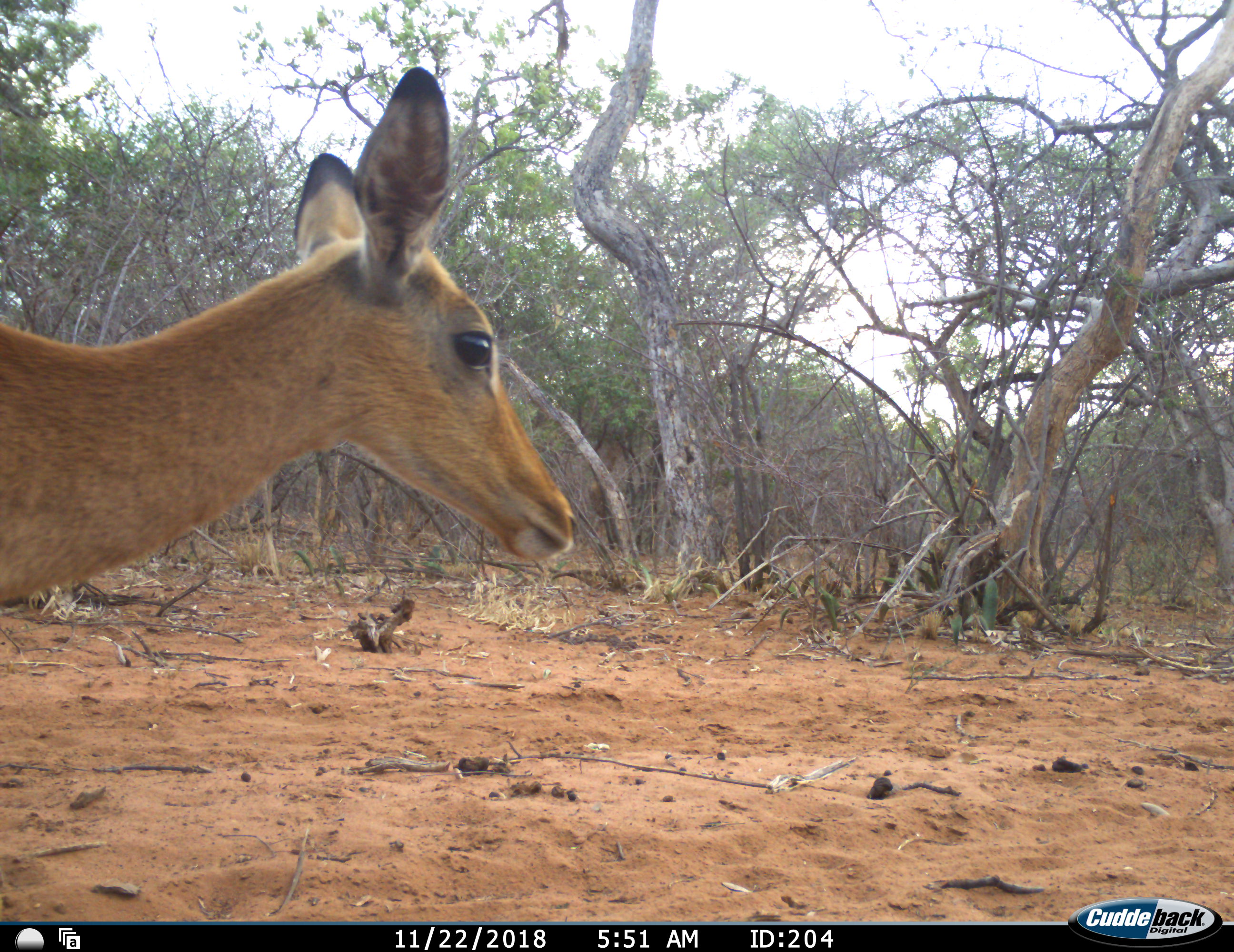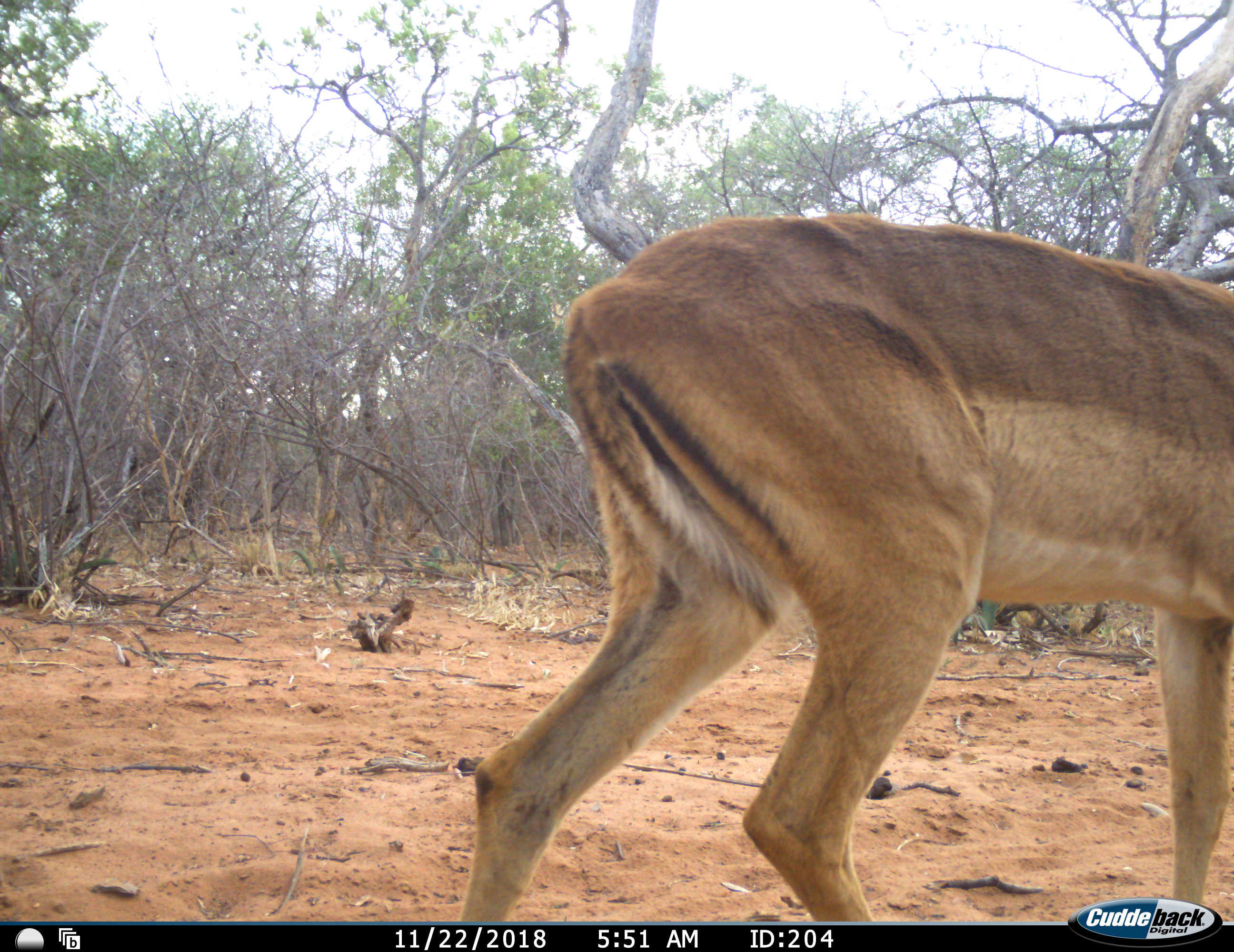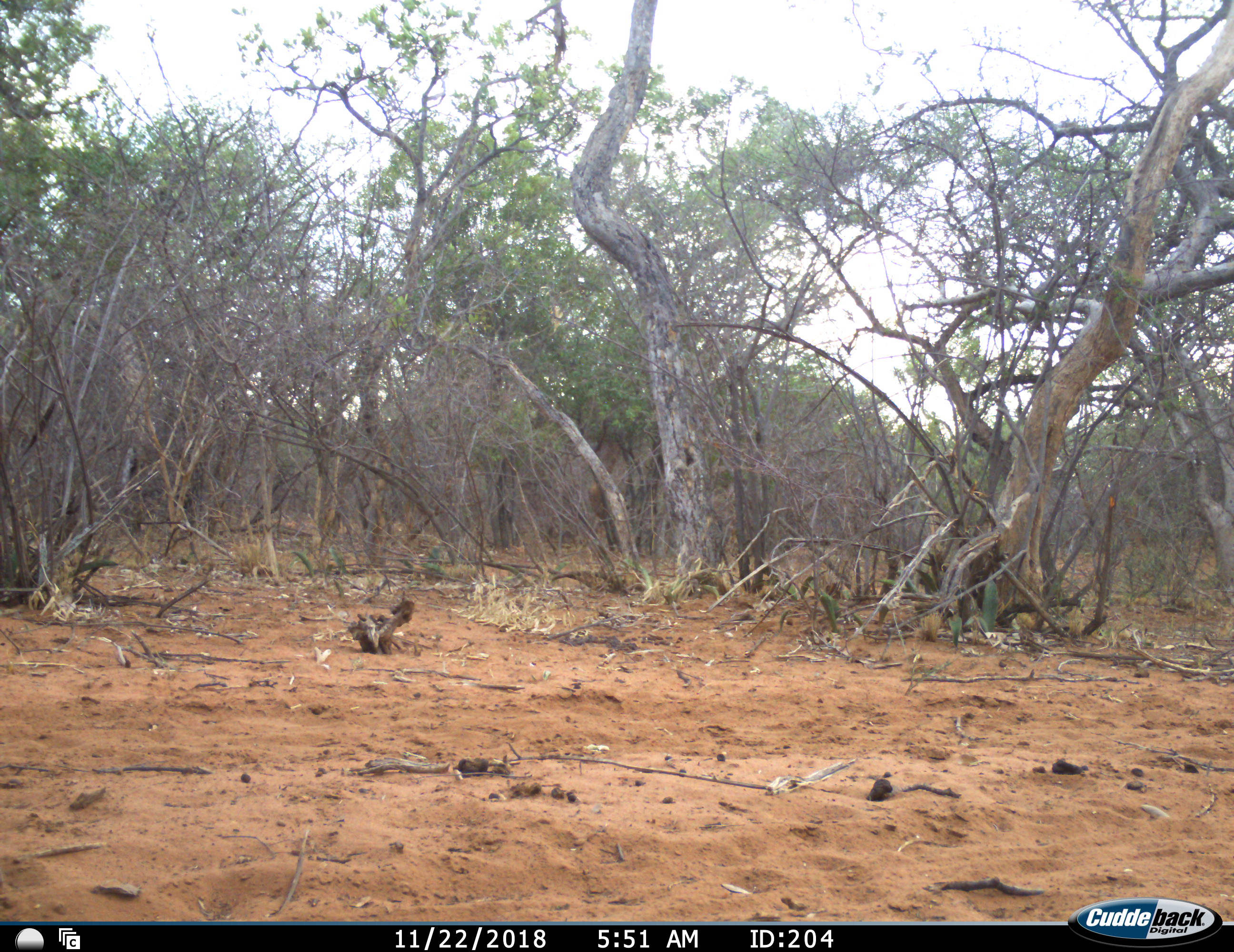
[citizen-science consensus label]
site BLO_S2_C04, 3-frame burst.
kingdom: Animalia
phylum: Chordata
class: Mammalia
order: Artiodactyla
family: Bovidae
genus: Aepyceros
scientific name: Aepyceros melampus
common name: impala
Impala (Aepyceros melampus), count 1. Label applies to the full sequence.